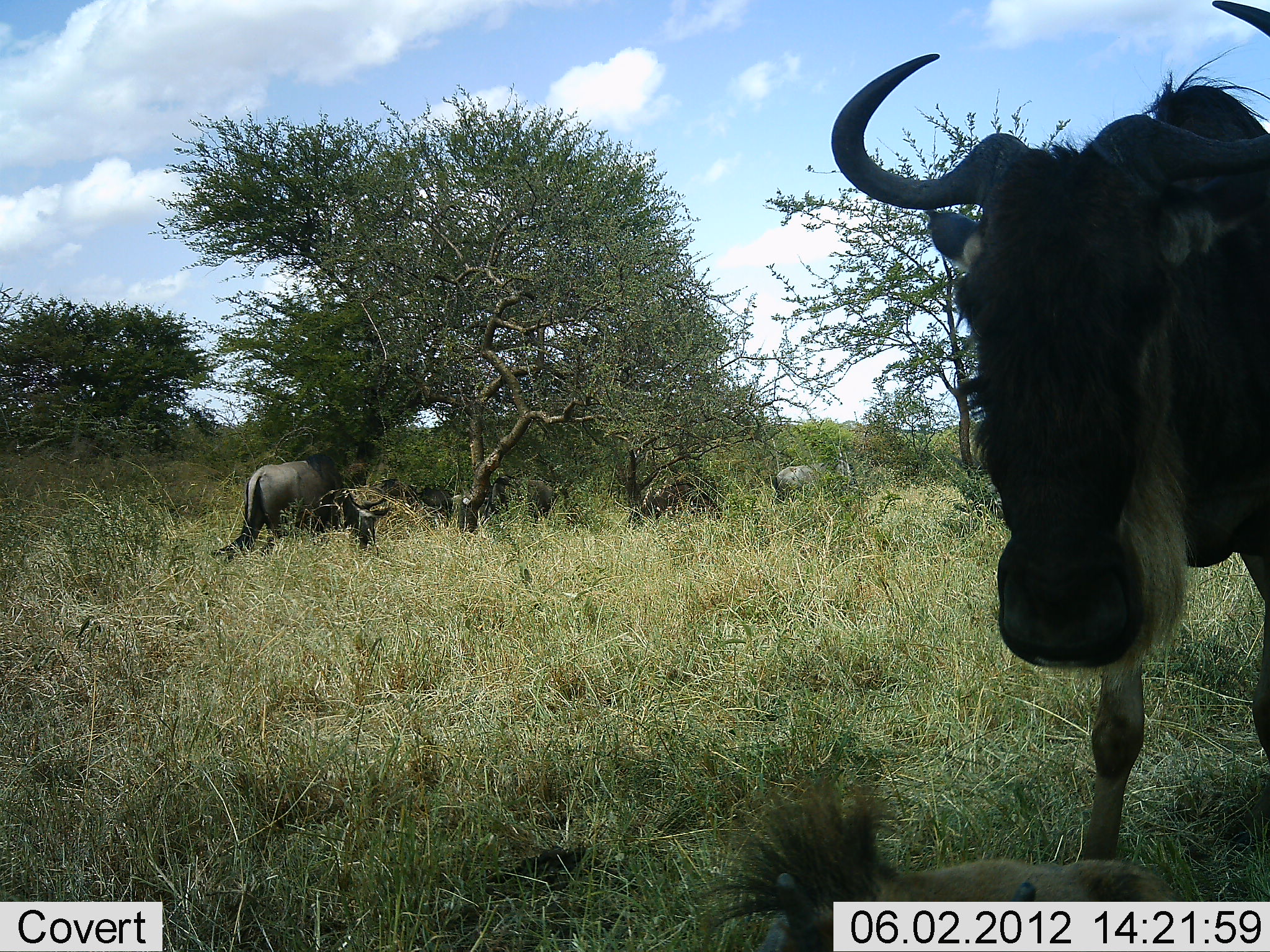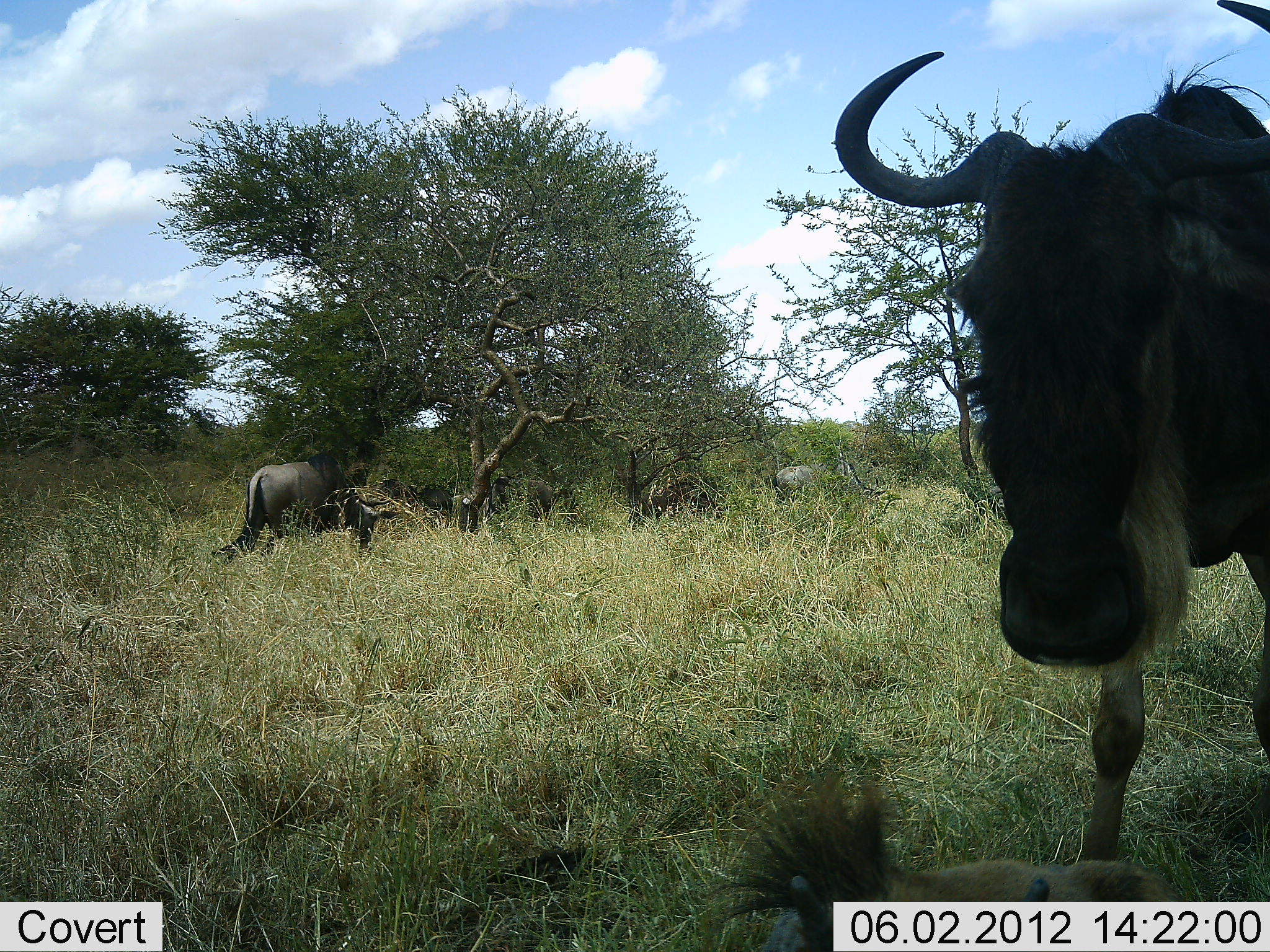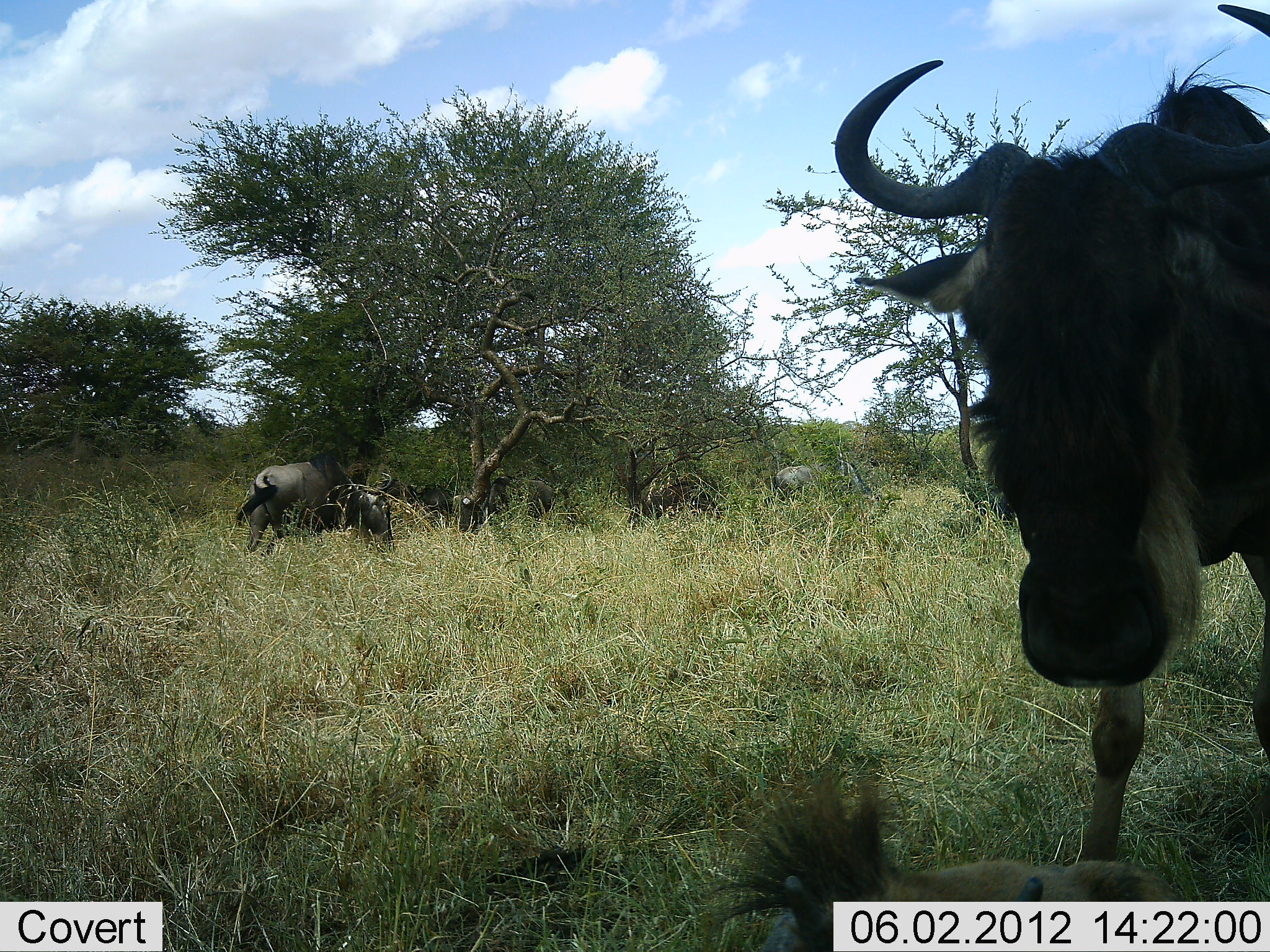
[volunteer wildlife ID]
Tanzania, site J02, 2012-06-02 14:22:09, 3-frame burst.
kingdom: Animalia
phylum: Chordata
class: Mammalia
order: Artiodactyla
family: Bovidae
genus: Connochaetes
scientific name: Connochaetes taurinus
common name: blue wildebeest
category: wildebeest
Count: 5.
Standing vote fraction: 80%.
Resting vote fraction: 20%.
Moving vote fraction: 10%.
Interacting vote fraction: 0%.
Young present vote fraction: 10%.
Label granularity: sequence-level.